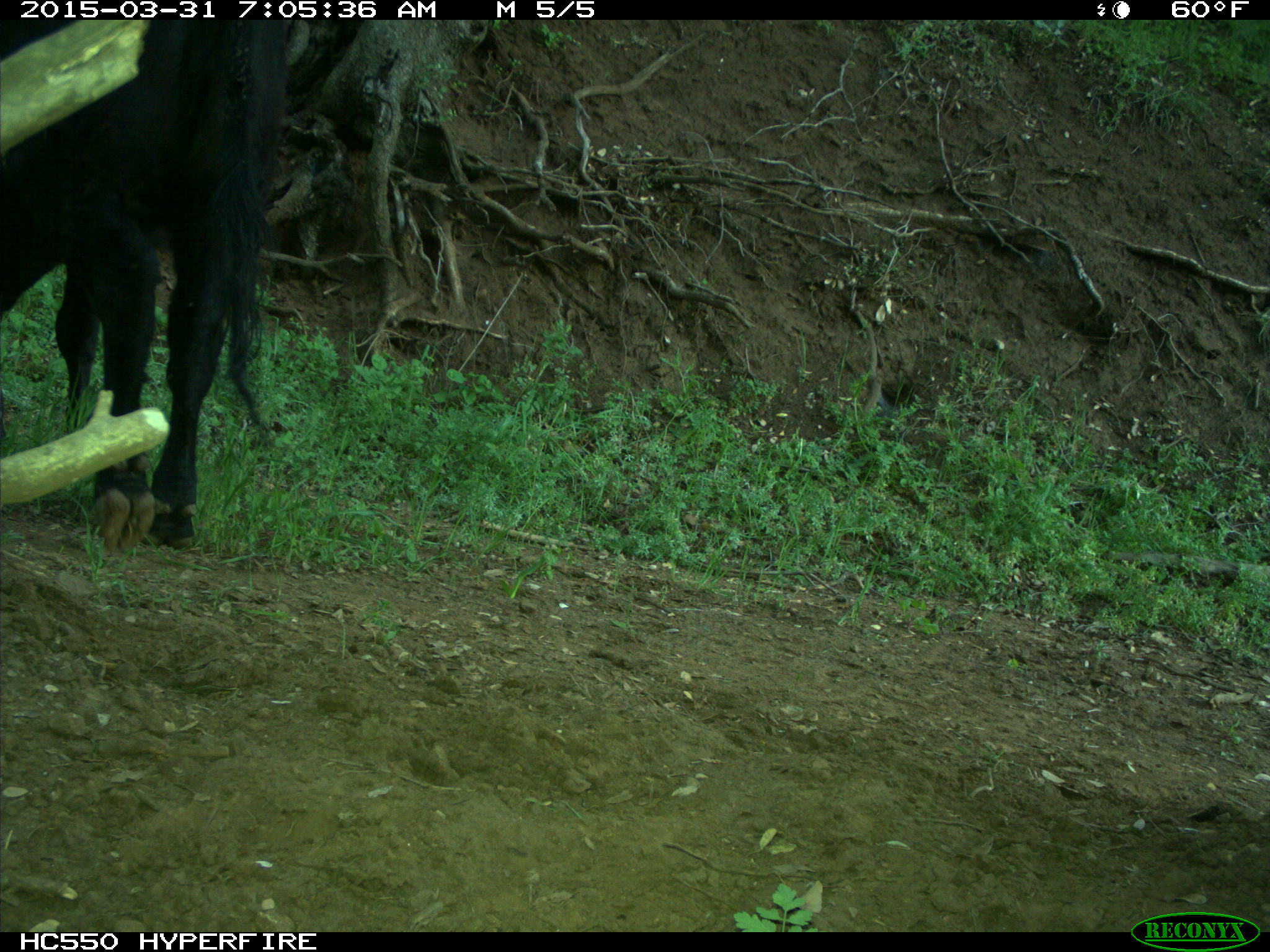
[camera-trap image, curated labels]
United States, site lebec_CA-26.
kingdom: Animalia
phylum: Chordata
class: Mammalia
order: Artiodactyla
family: Bovidae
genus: Bos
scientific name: Bos taurus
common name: domestic cow